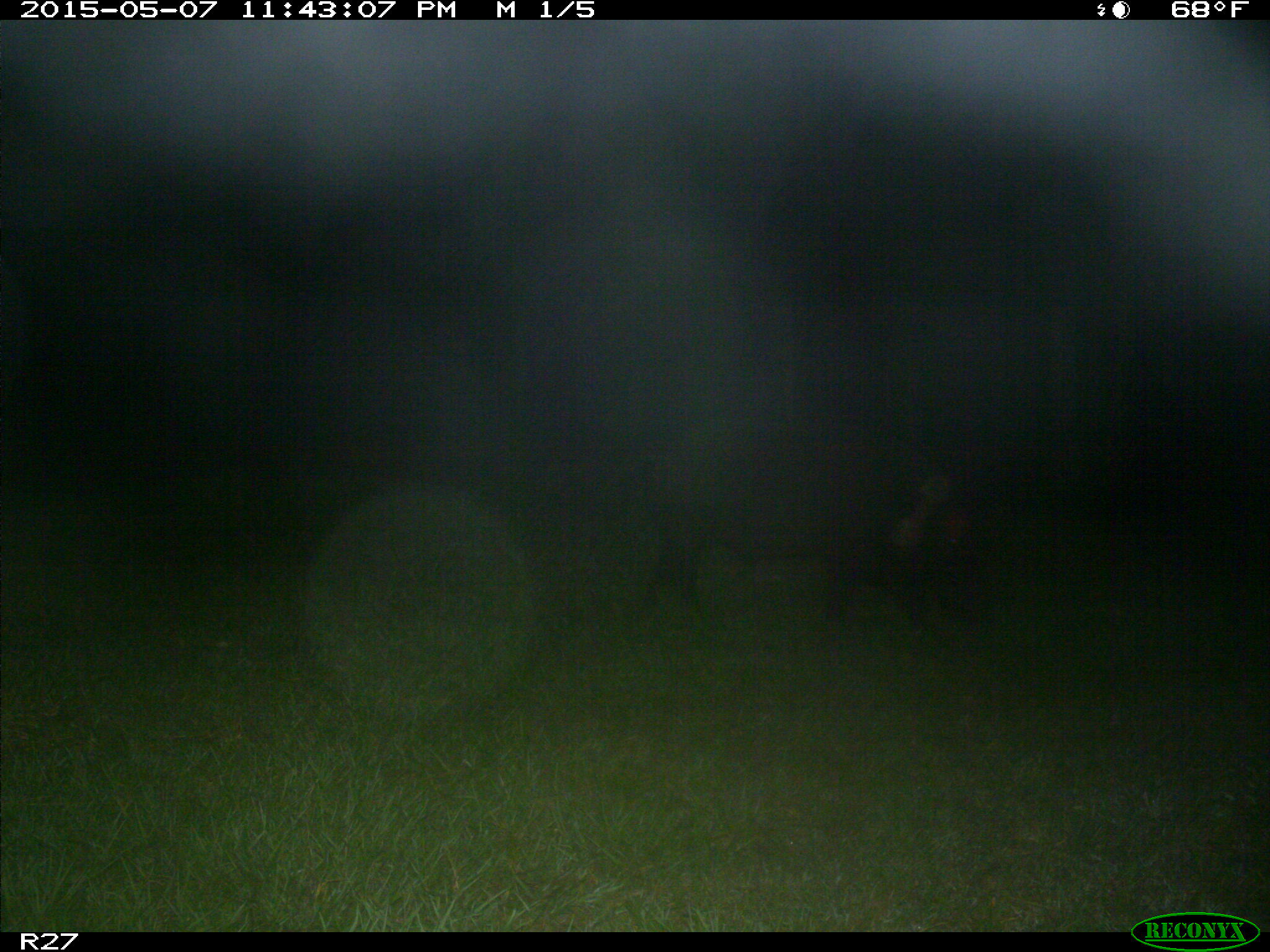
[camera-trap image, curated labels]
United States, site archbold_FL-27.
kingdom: Animalia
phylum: Chordata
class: Mammalia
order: Artiodactyla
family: Suidae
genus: Sus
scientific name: Sus scrofa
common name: wild boar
Sus scrofa (wild boar).